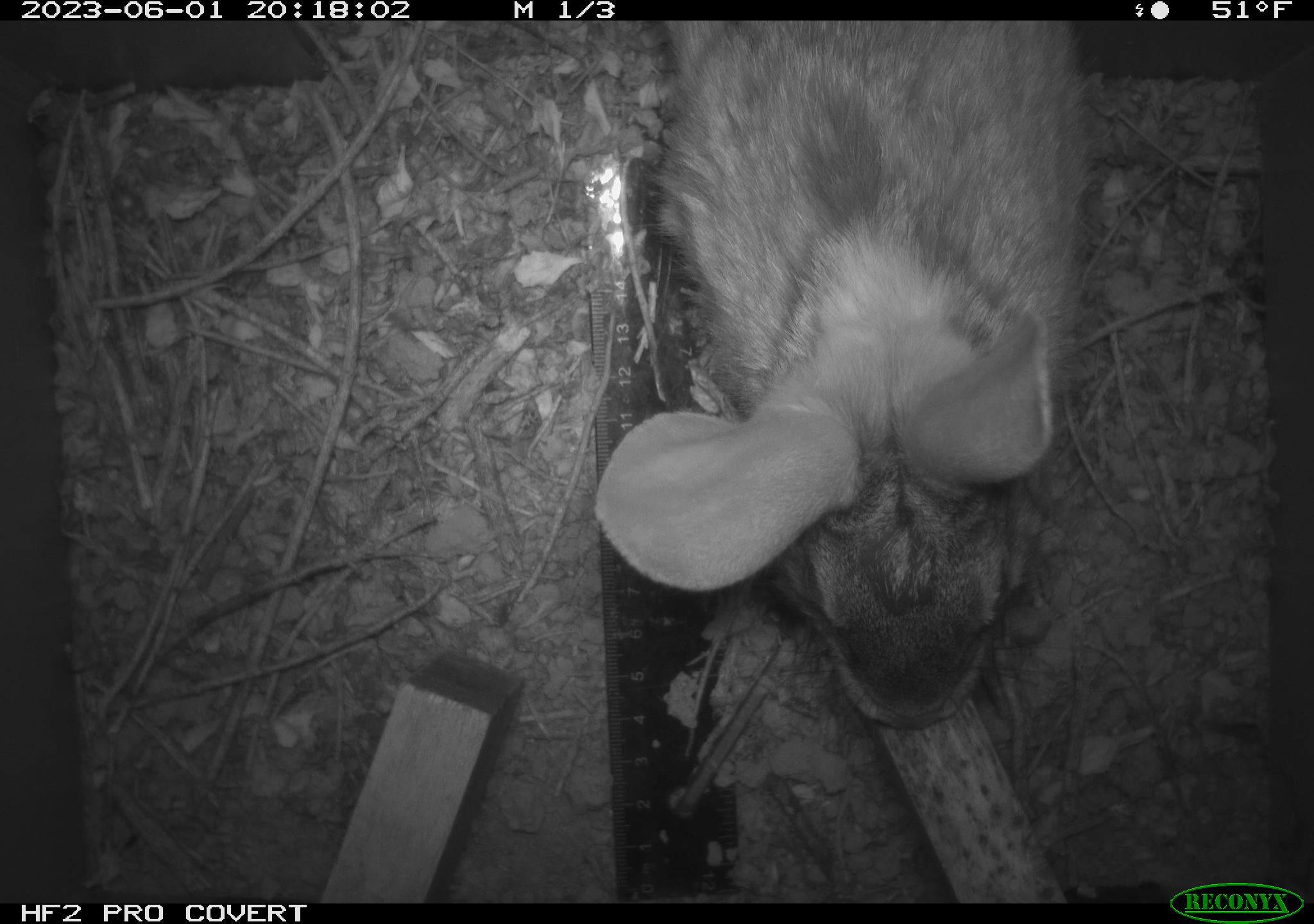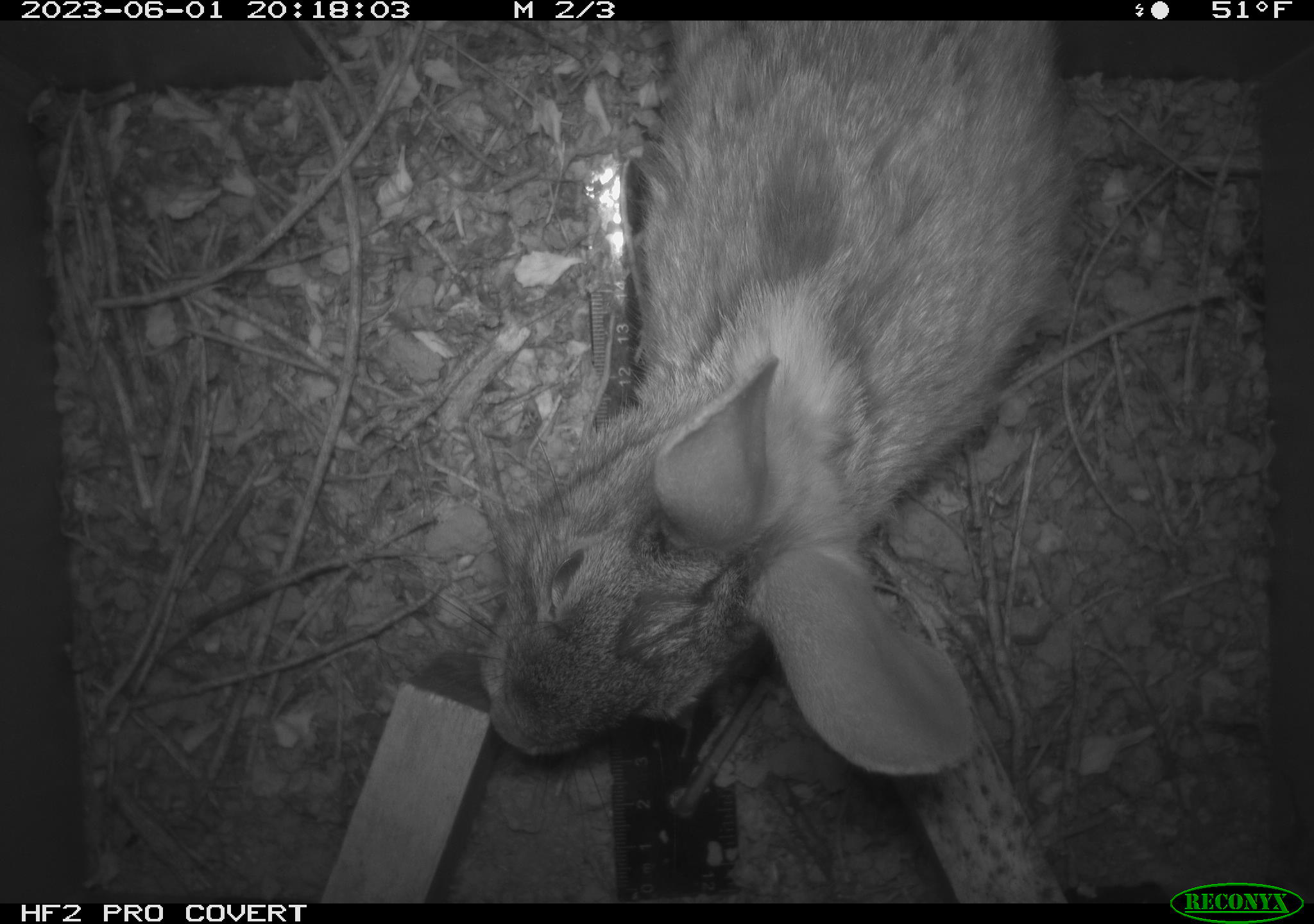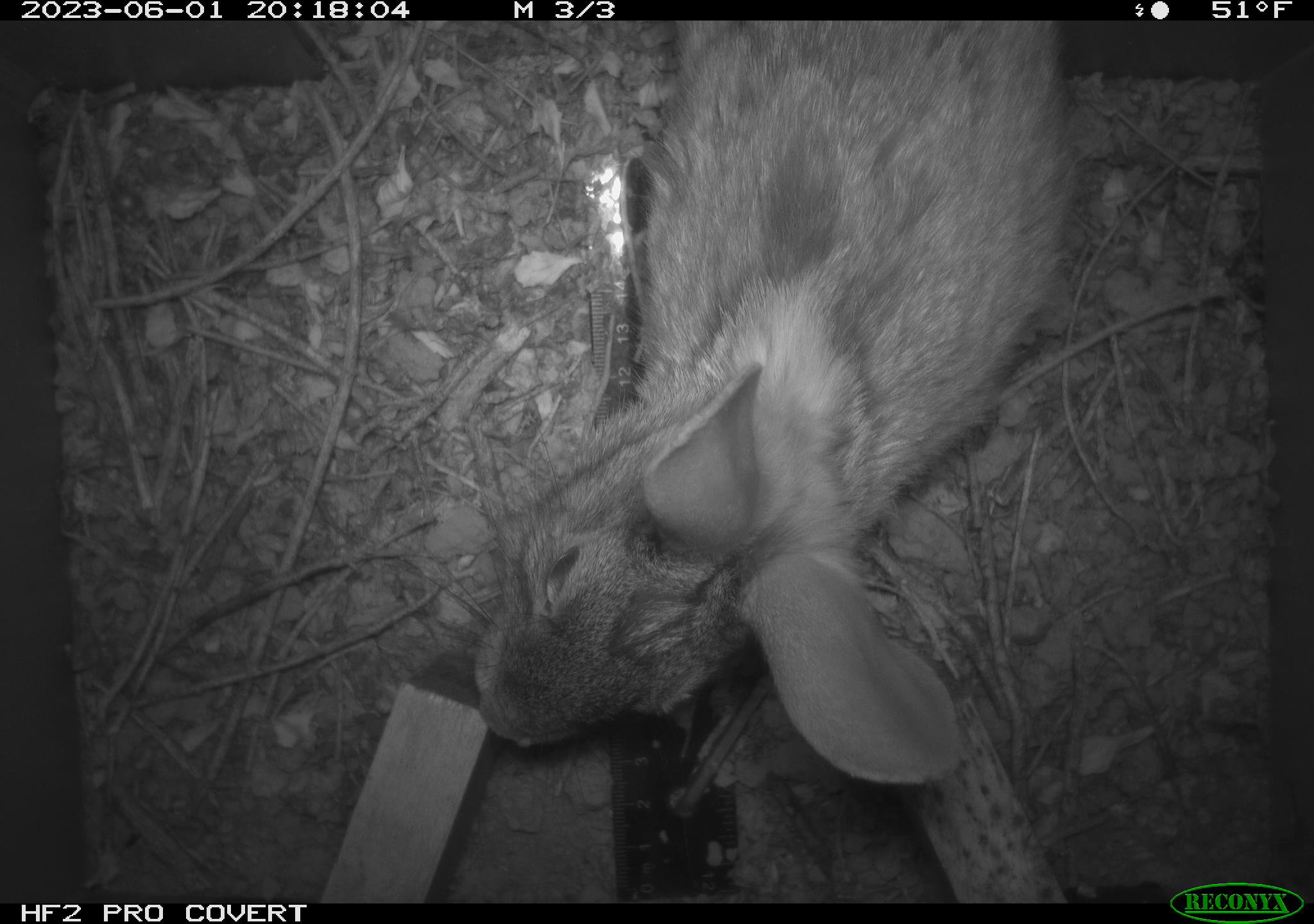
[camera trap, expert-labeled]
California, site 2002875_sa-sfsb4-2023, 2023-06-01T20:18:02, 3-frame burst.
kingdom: Animalia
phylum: Chordata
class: Mammalia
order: Lagomorpha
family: Leporidae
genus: Sylvilagus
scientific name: Sylvilagus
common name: cottontail rabbits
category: sylvilagus species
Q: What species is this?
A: Sylvilagus species (cottontail rabbits) (Sylvilagus).